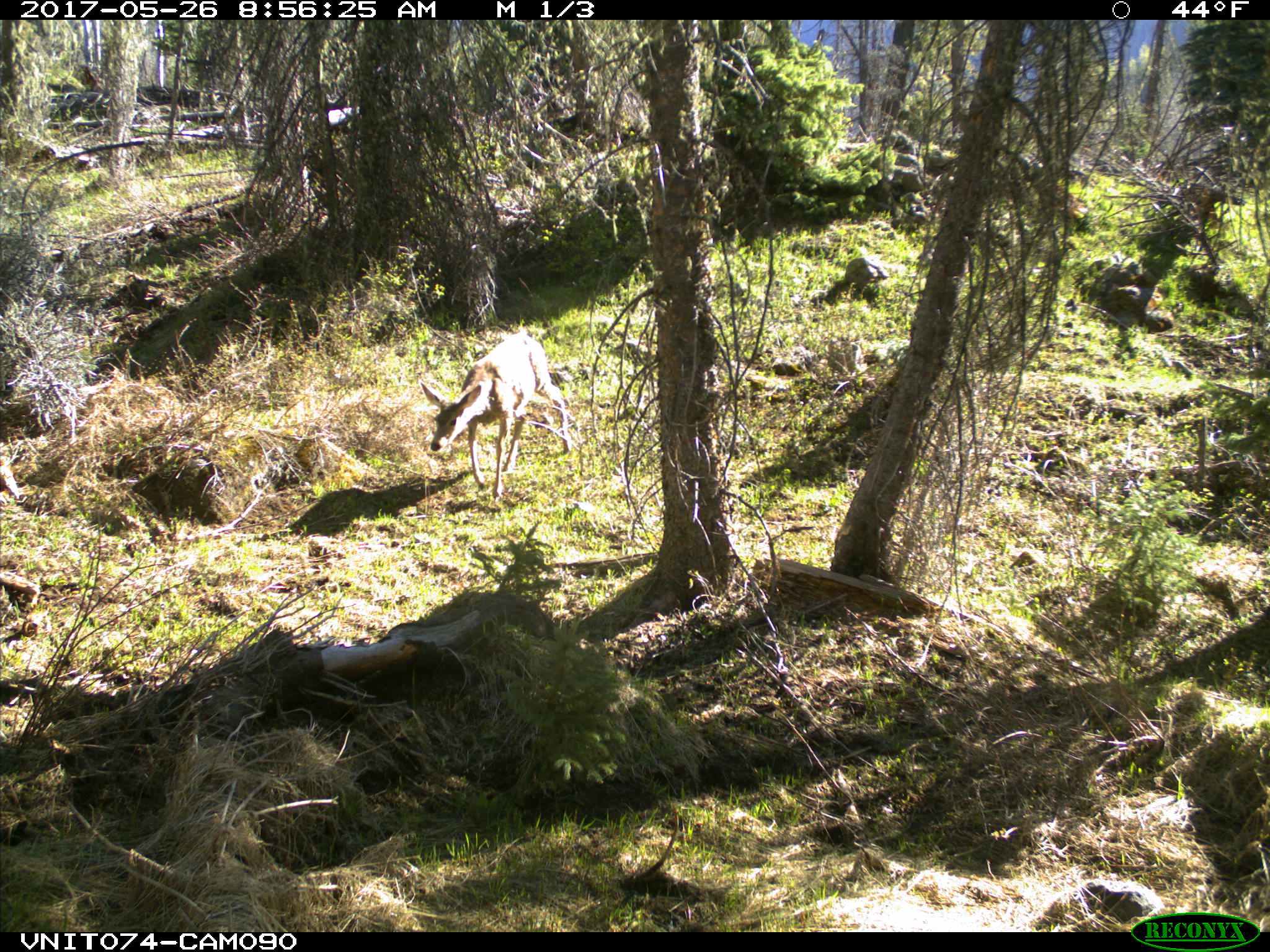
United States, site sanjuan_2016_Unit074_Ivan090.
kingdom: Animalia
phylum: Chordata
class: Mammalia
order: Artiodactyla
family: Cervidae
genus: Odocoileus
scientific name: Odocoileus hemionus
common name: mule deer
Odocoileus hemionus (mule deer).